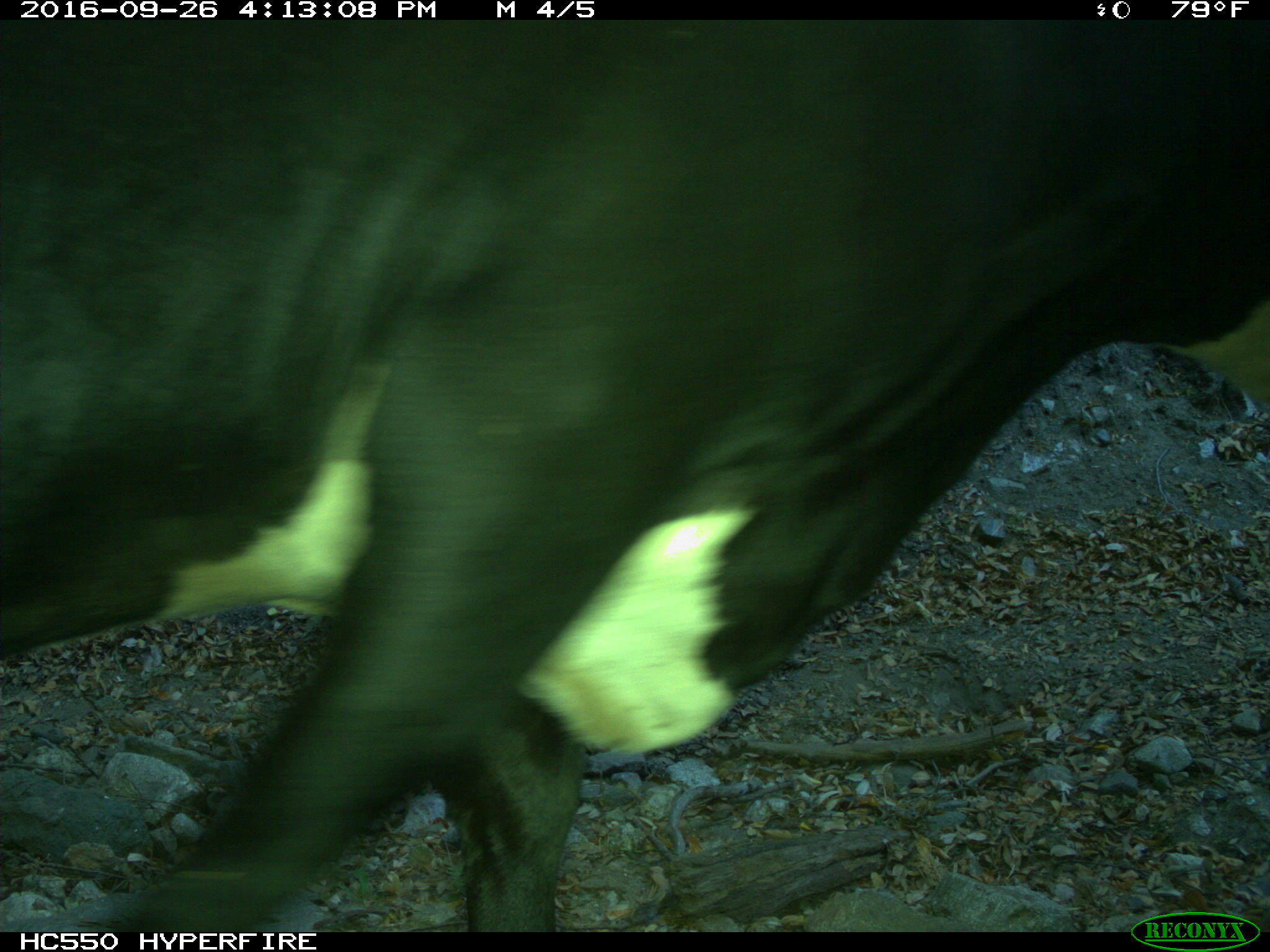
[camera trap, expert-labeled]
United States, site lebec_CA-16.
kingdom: Animalia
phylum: Chordata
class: Mammalia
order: Artiodactyla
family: Bovidae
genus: Bos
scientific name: Bos taurus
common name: domestic cow